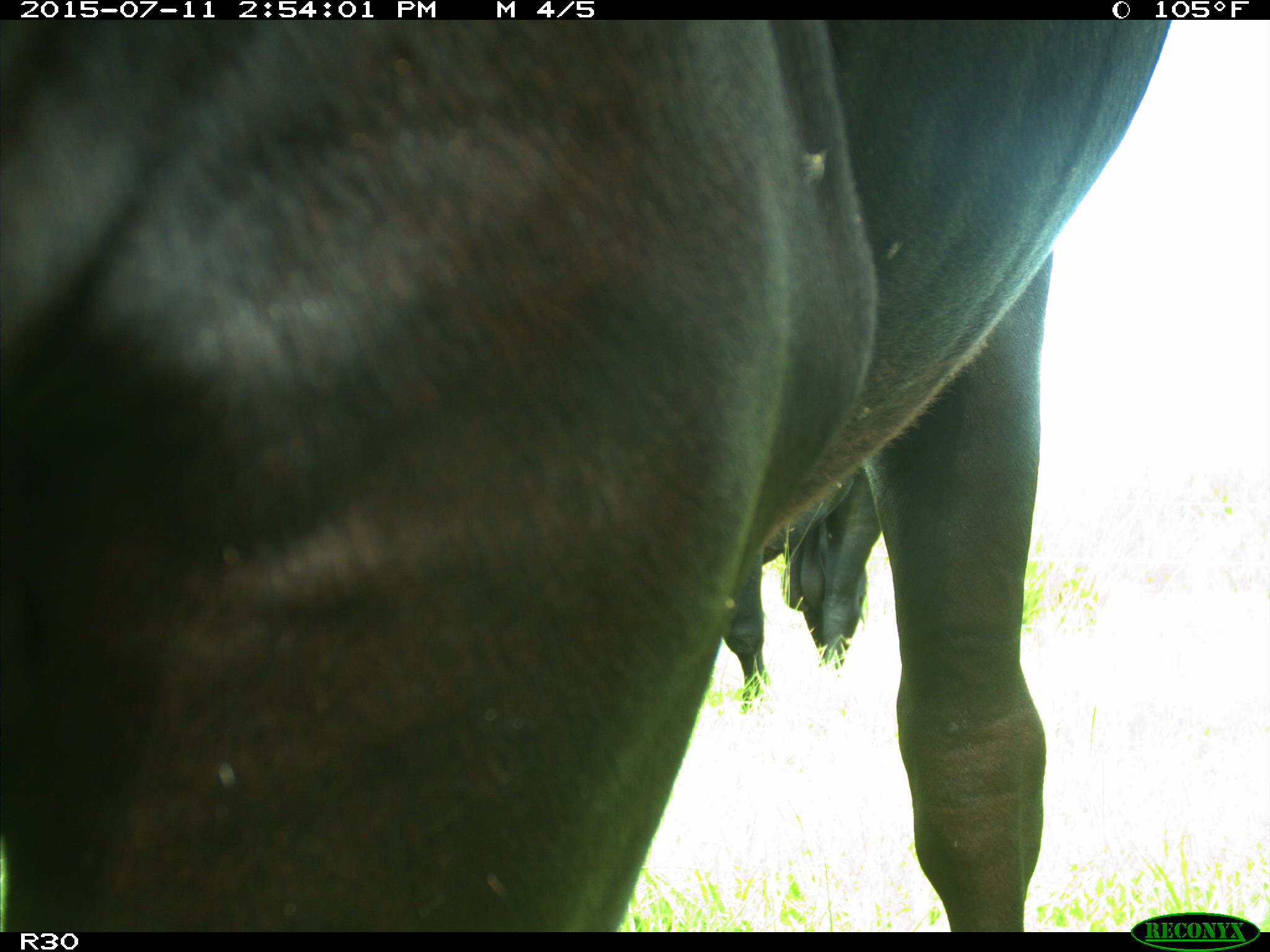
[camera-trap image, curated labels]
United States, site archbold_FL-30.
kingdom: Animalia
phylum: Chordata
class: Mammalia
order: Artiodactyla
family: Bovidae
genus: Bos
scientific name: Bos taurus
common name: domestic cow